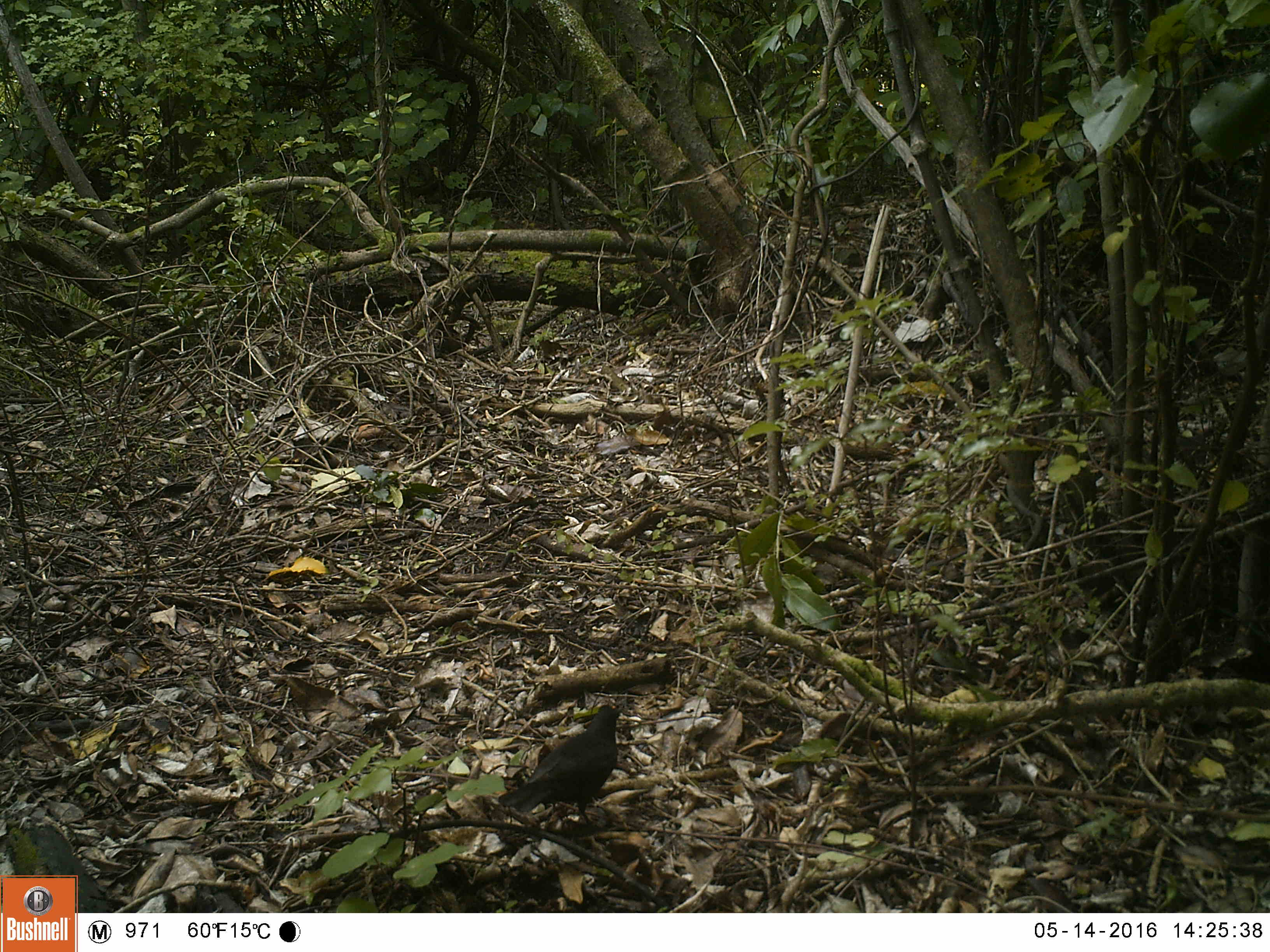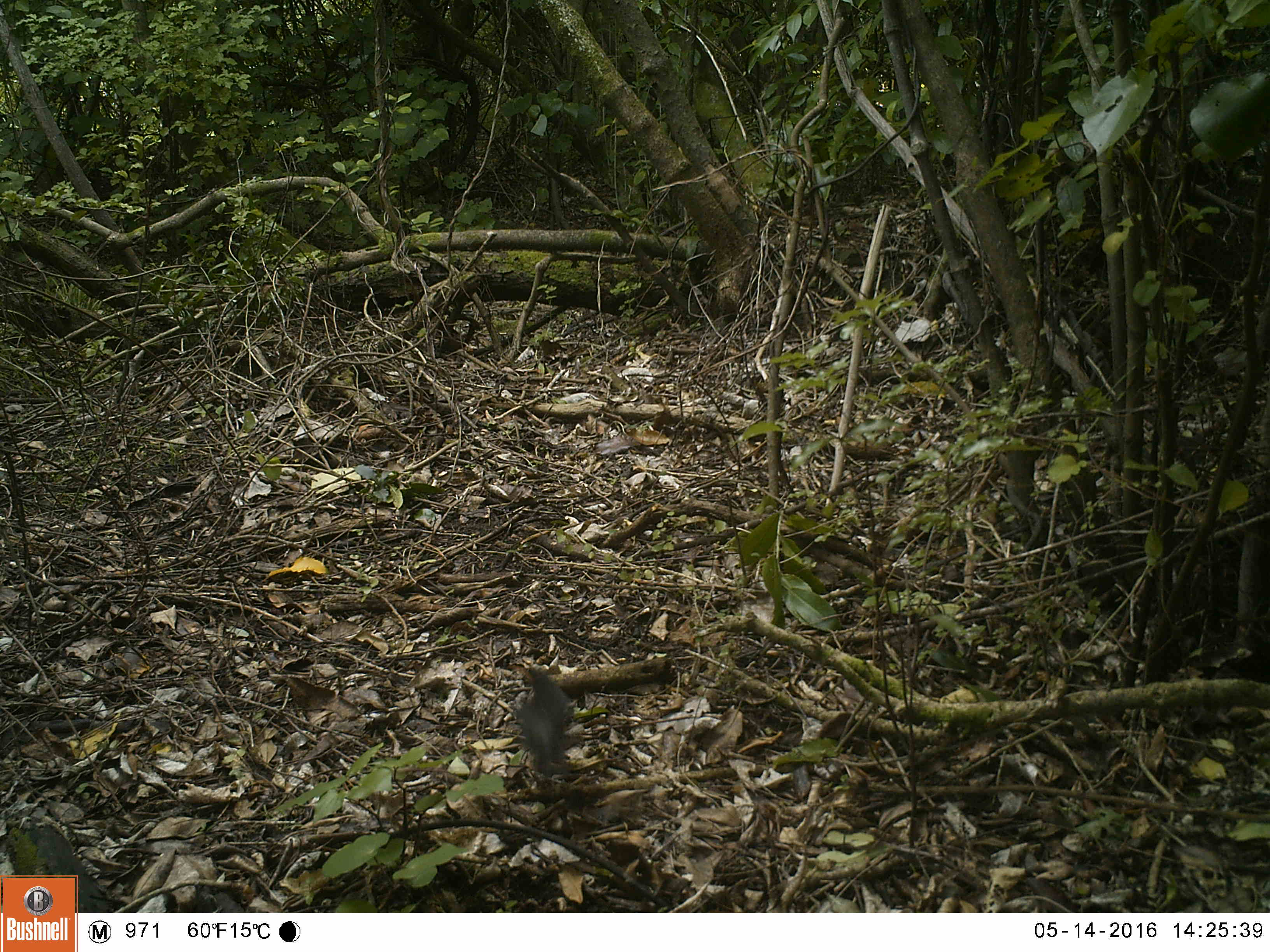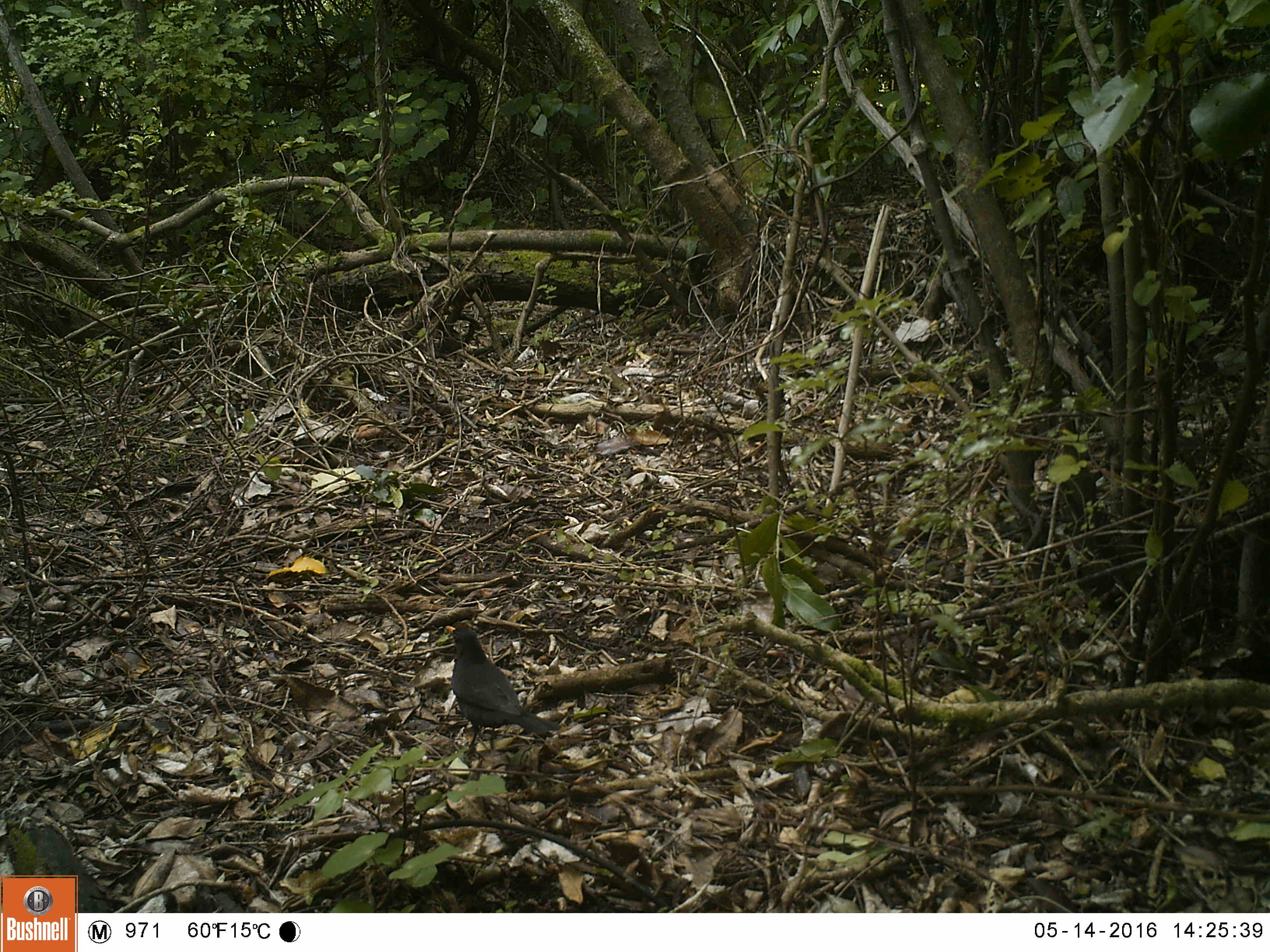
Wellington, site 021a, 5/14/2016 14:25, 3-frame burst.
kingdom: Animalia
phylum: Chordata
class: Aves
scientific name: Aves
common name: bird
Bird (Aves).